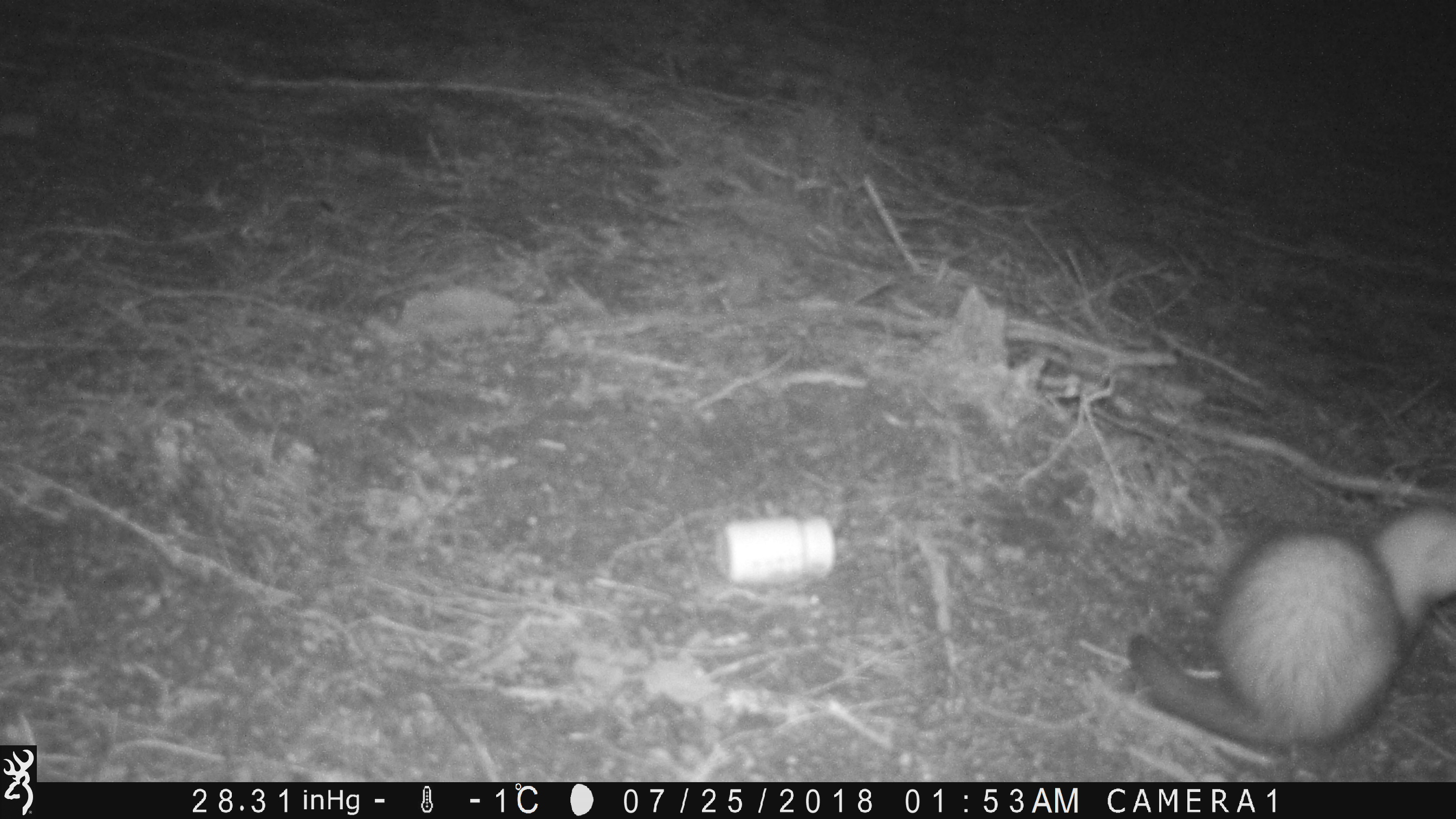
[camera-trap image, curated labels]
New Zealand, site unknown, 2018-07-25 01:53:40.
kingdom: Animalia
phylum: Chordata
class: Mammalia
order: Carnivora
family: Mustelidae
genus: Mustela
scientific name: Mustela furo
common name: ferret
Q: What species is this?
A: Ferret (Mustela furo).